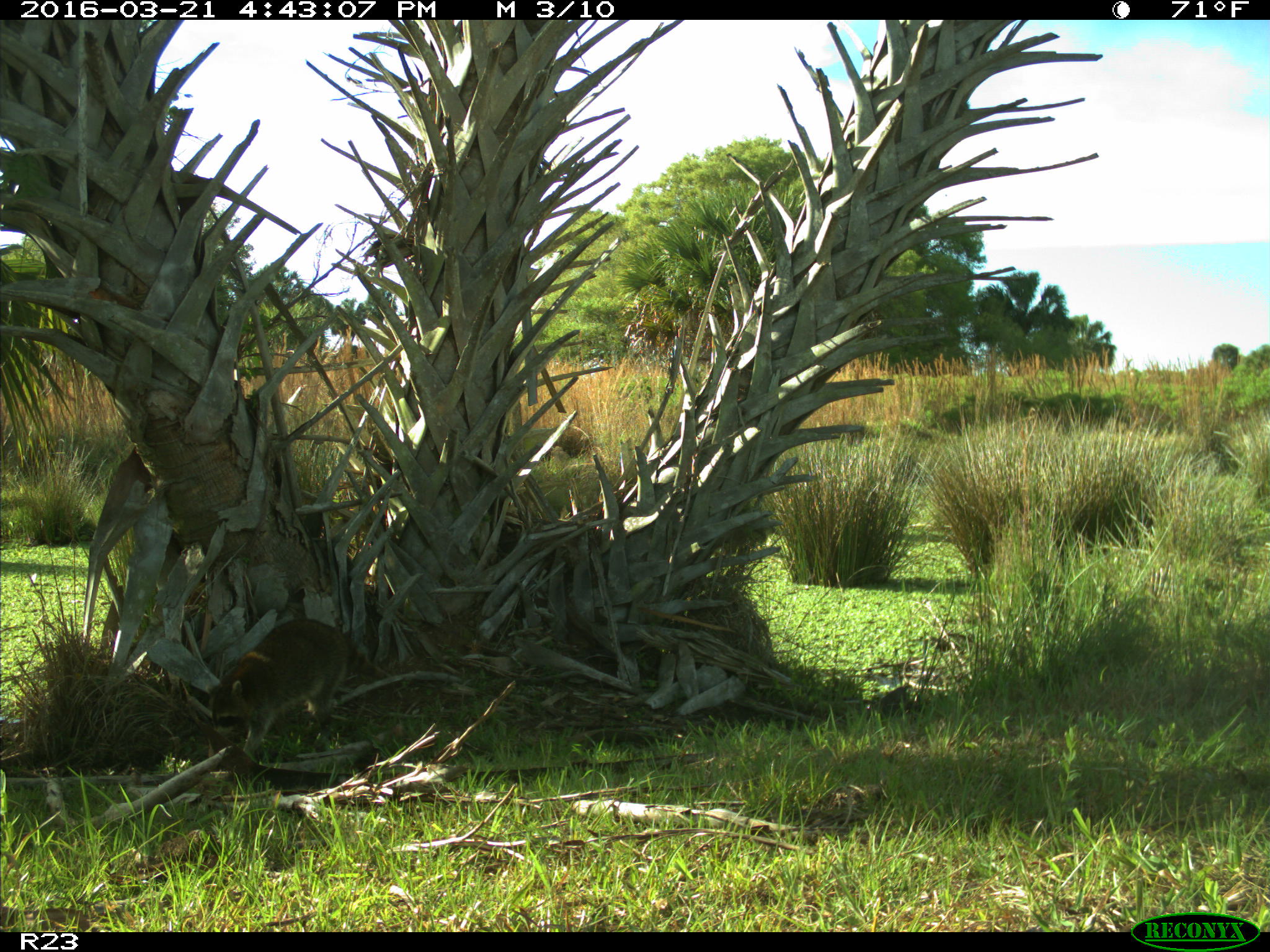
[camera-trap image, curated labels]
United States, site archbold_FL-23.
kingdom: Animalia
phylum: Chordata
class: Mammalia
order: Carnivora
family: Procyonidae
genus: Procyon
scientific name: Procyon lotor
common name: common raccoon